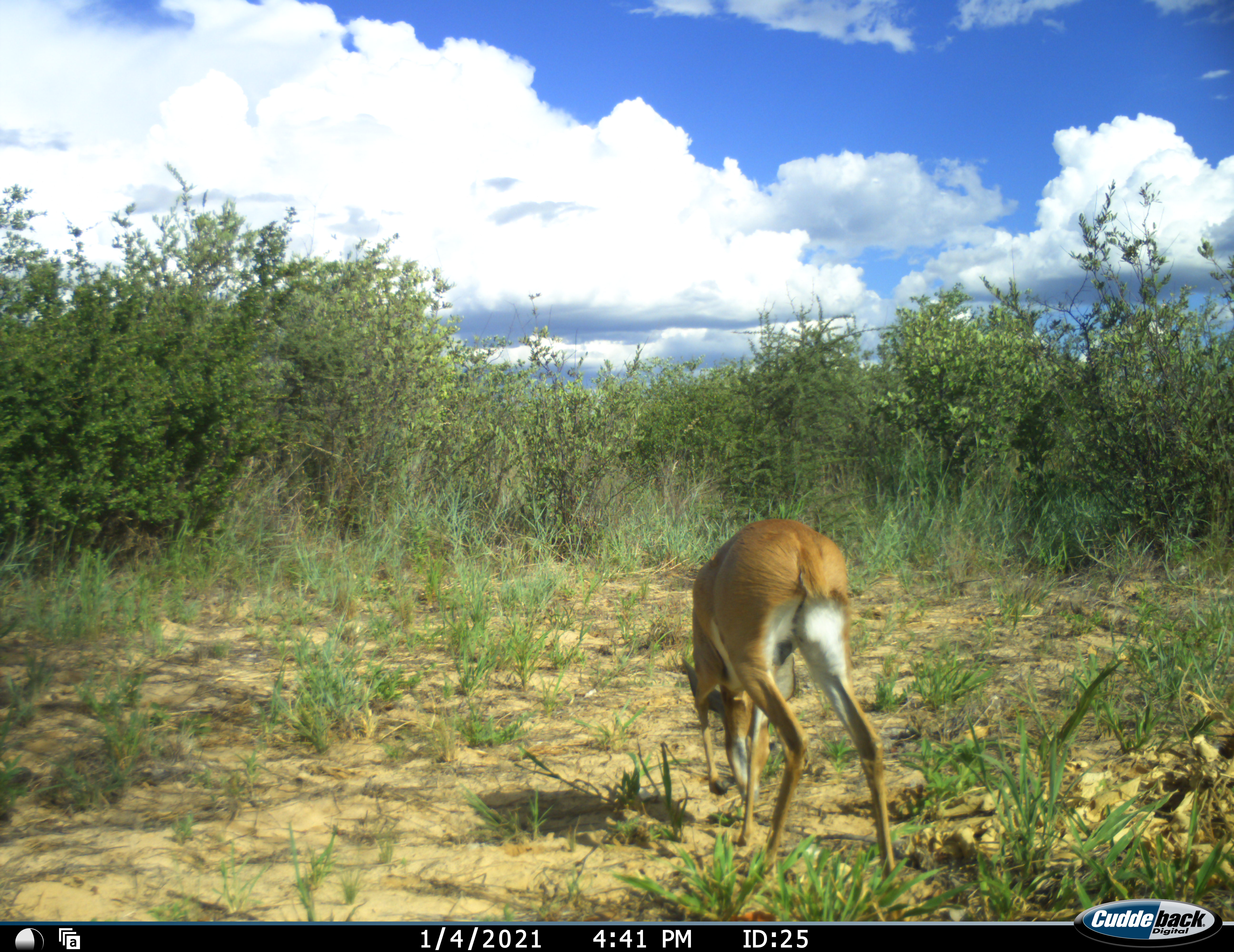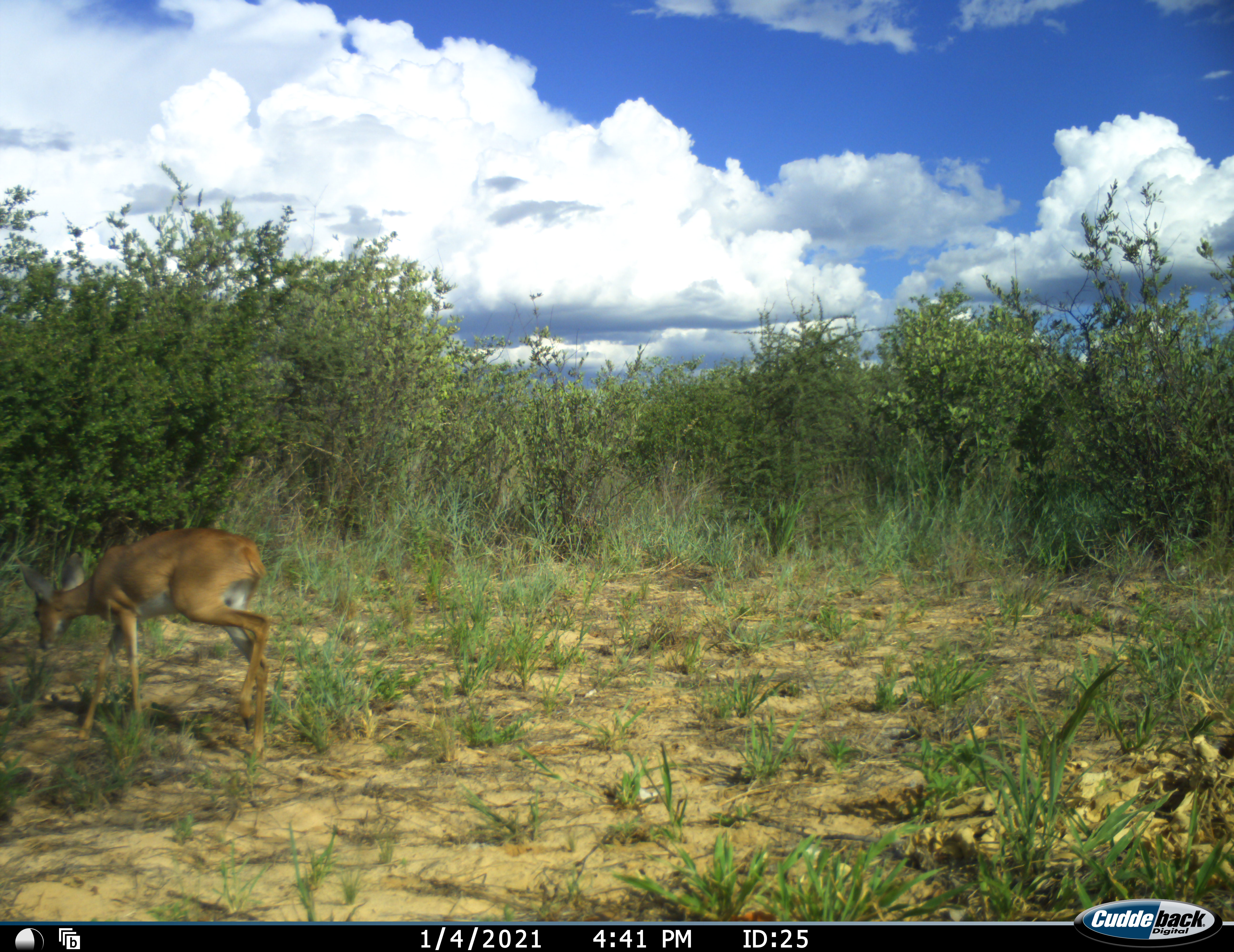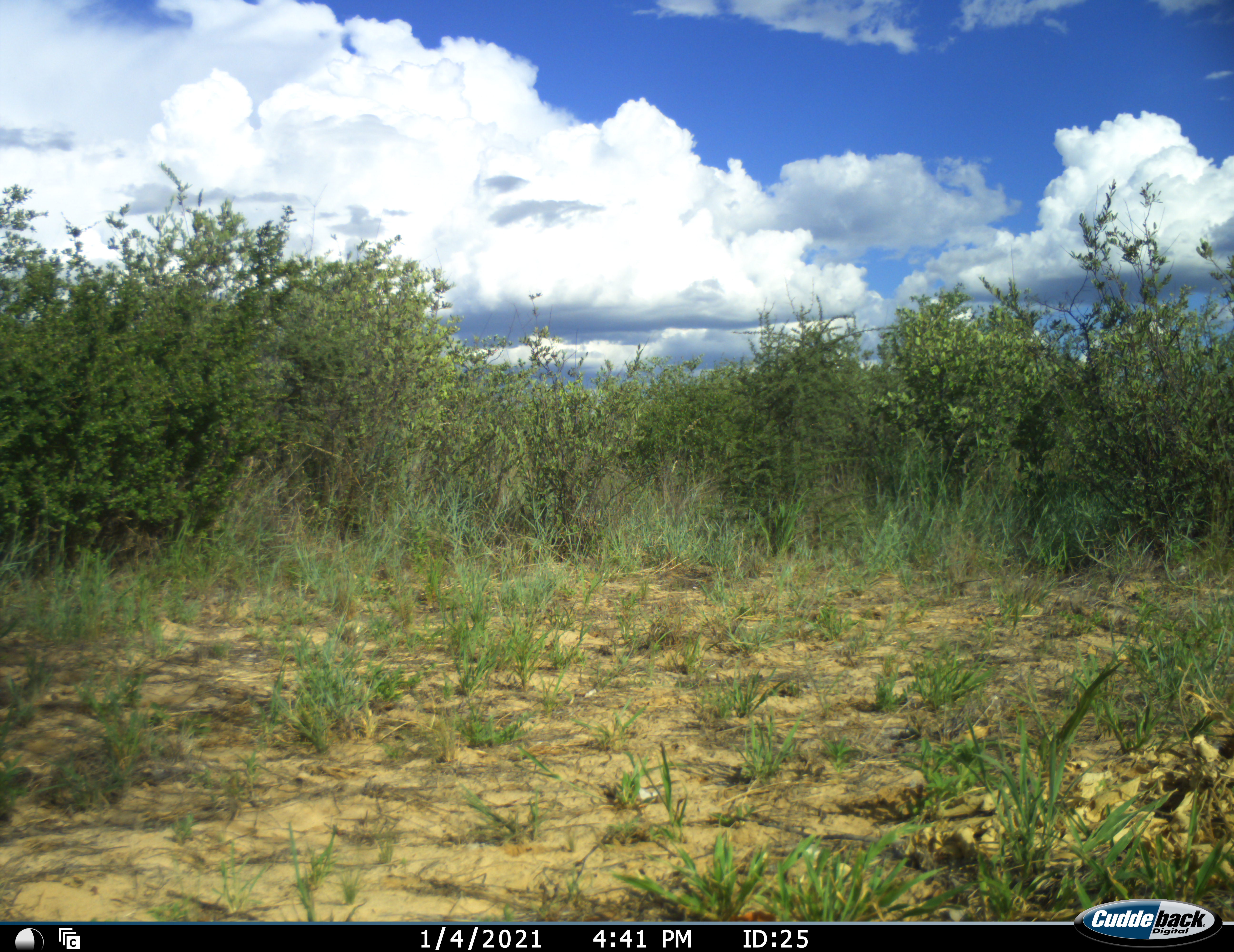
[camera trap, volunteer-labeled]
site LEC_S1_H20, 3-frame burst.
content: unidentified animal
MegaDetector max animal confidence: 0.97